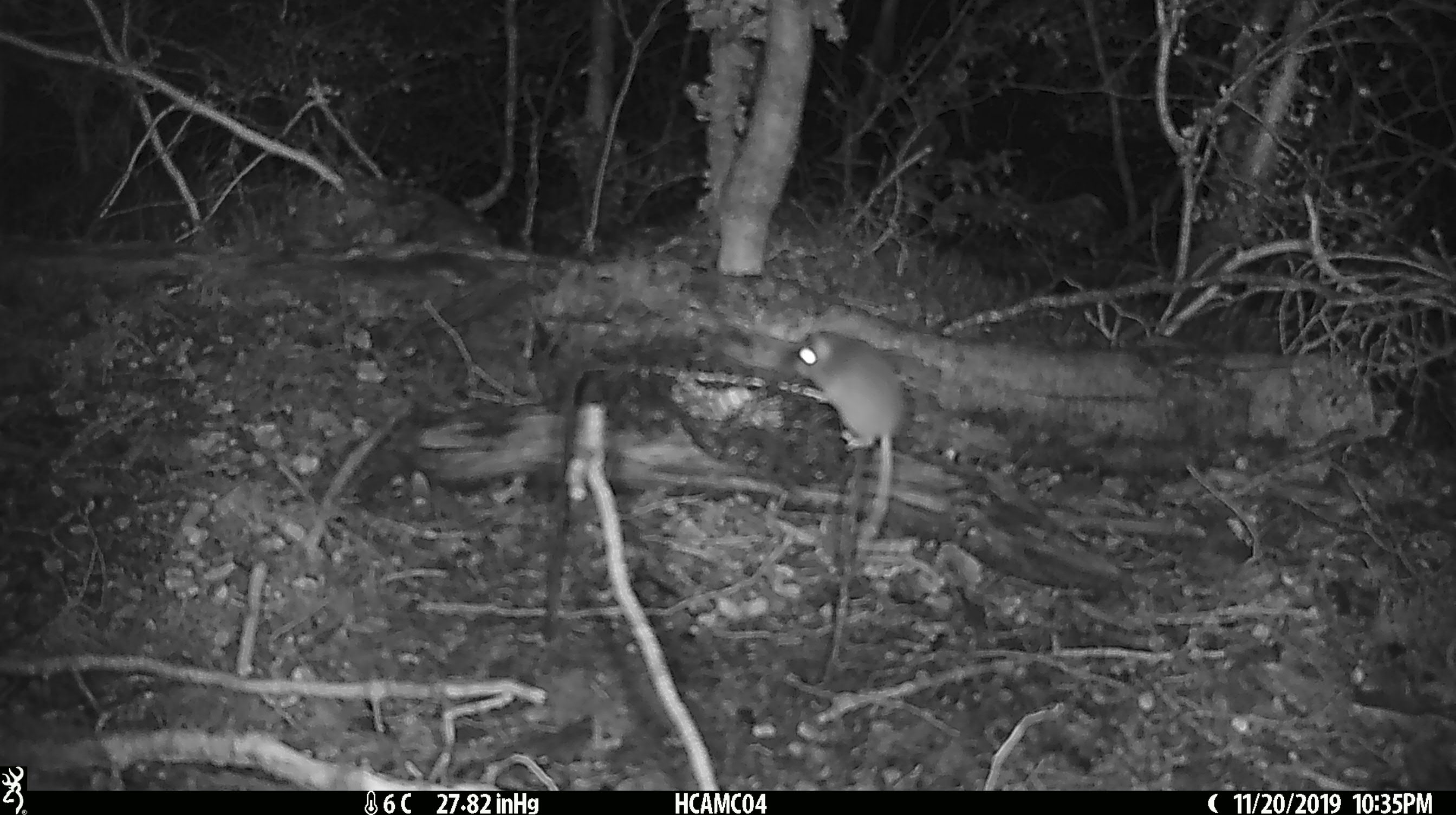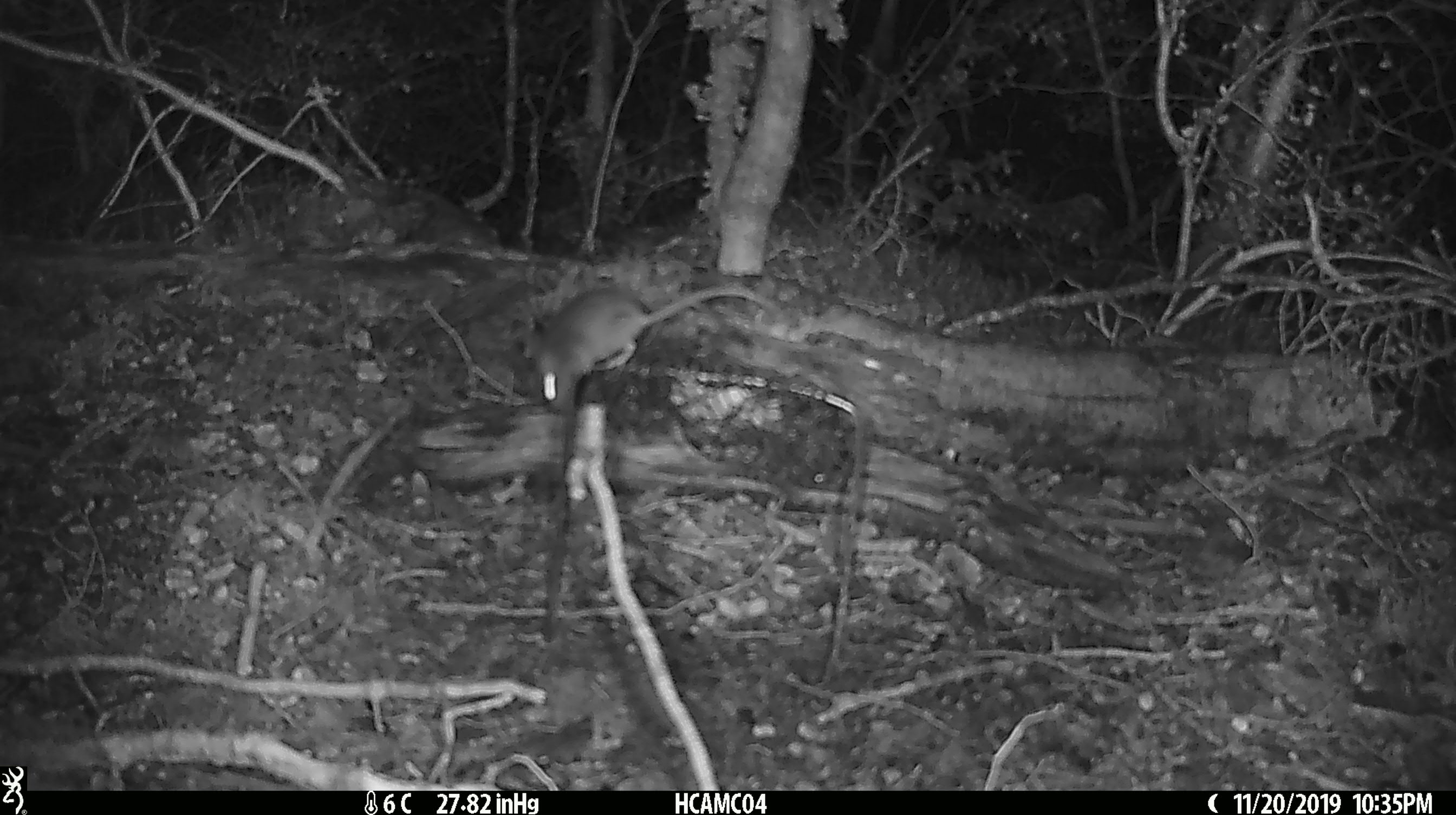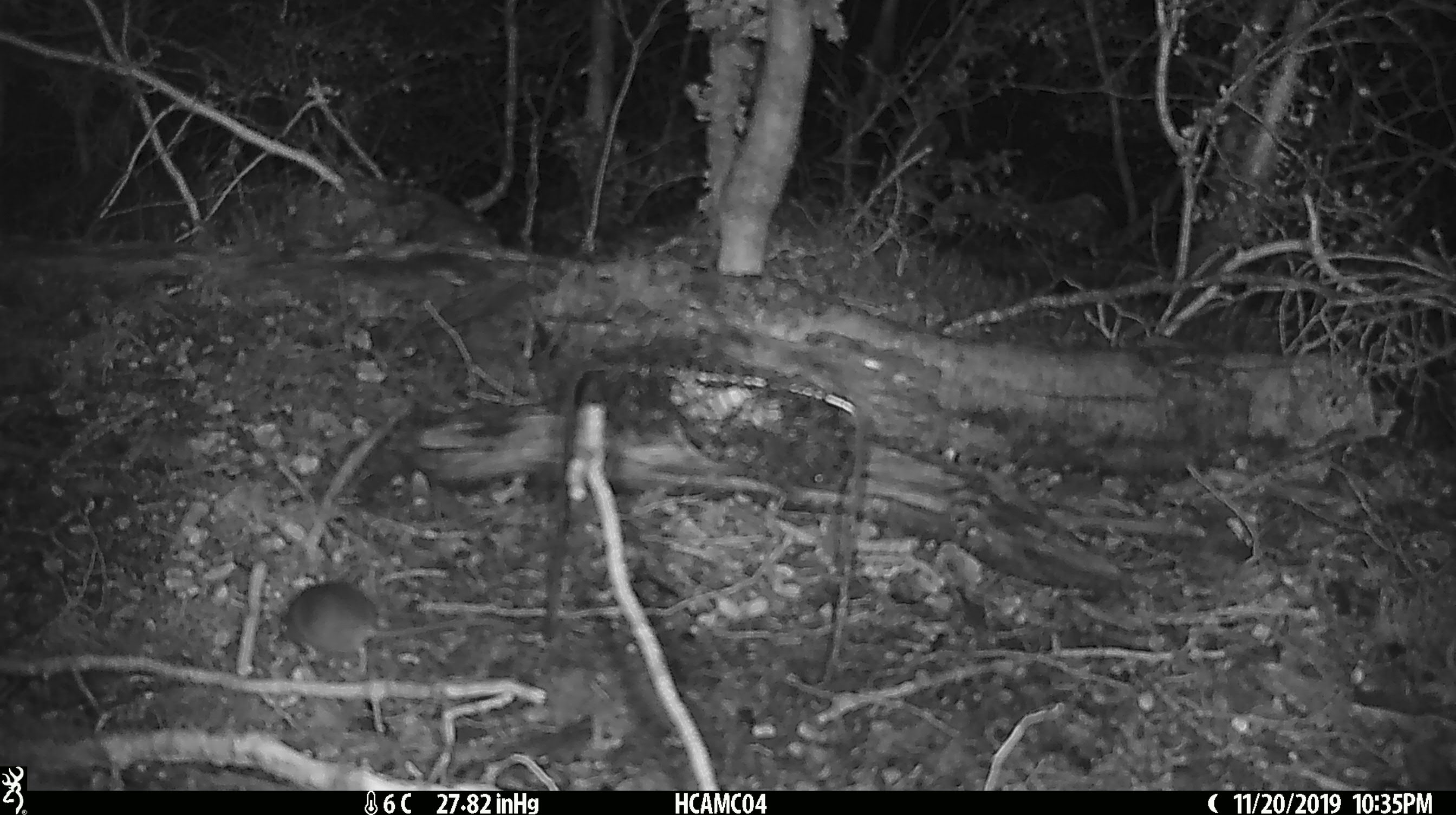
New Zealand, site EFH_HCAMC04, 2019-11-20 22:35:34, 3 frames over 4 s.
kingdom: Animalia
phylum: Chordata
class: Mammalia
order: Rodentia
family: Muridae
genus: Mus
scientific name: Mus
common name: mouse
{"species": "mouse (Mus)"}